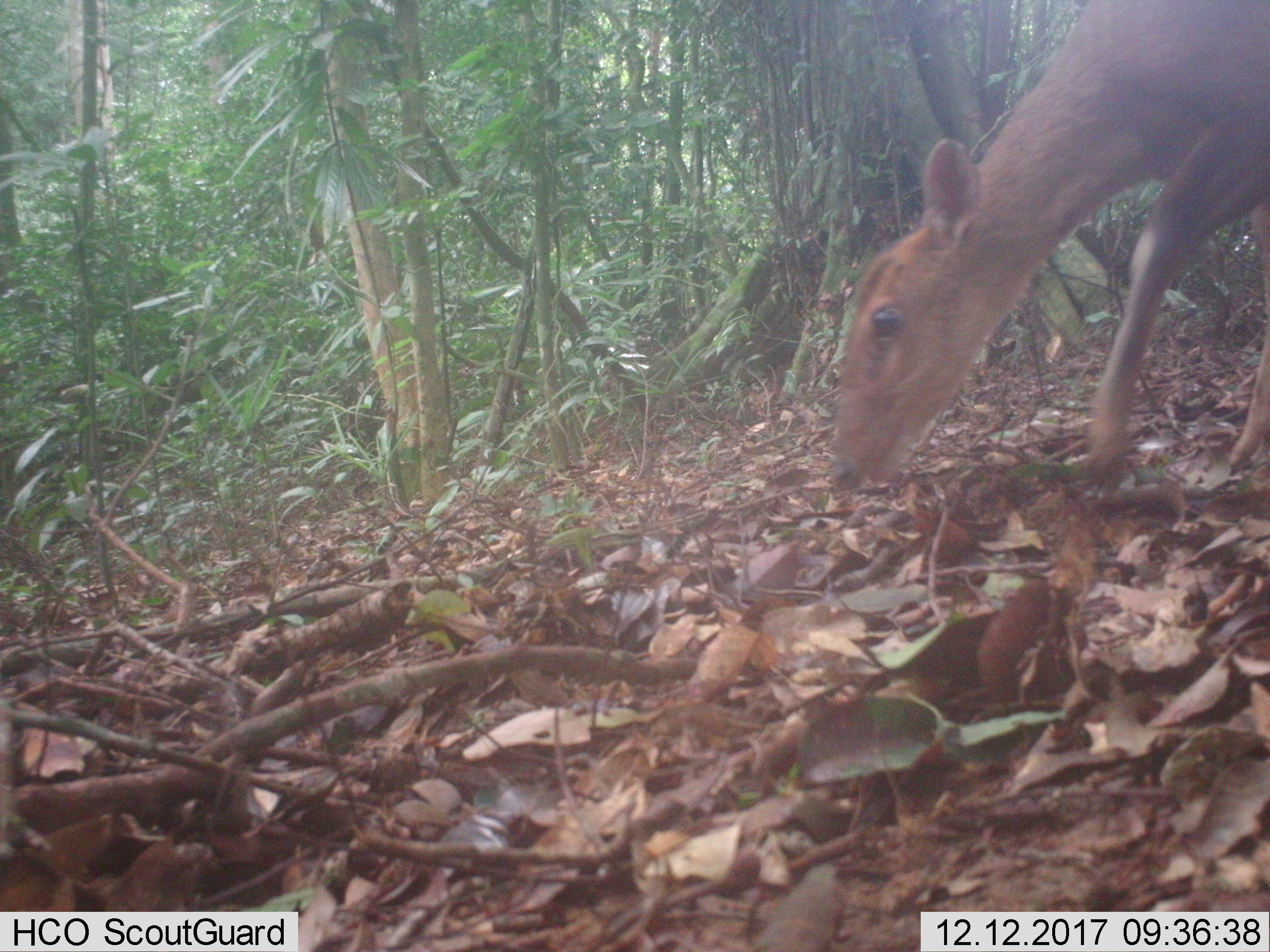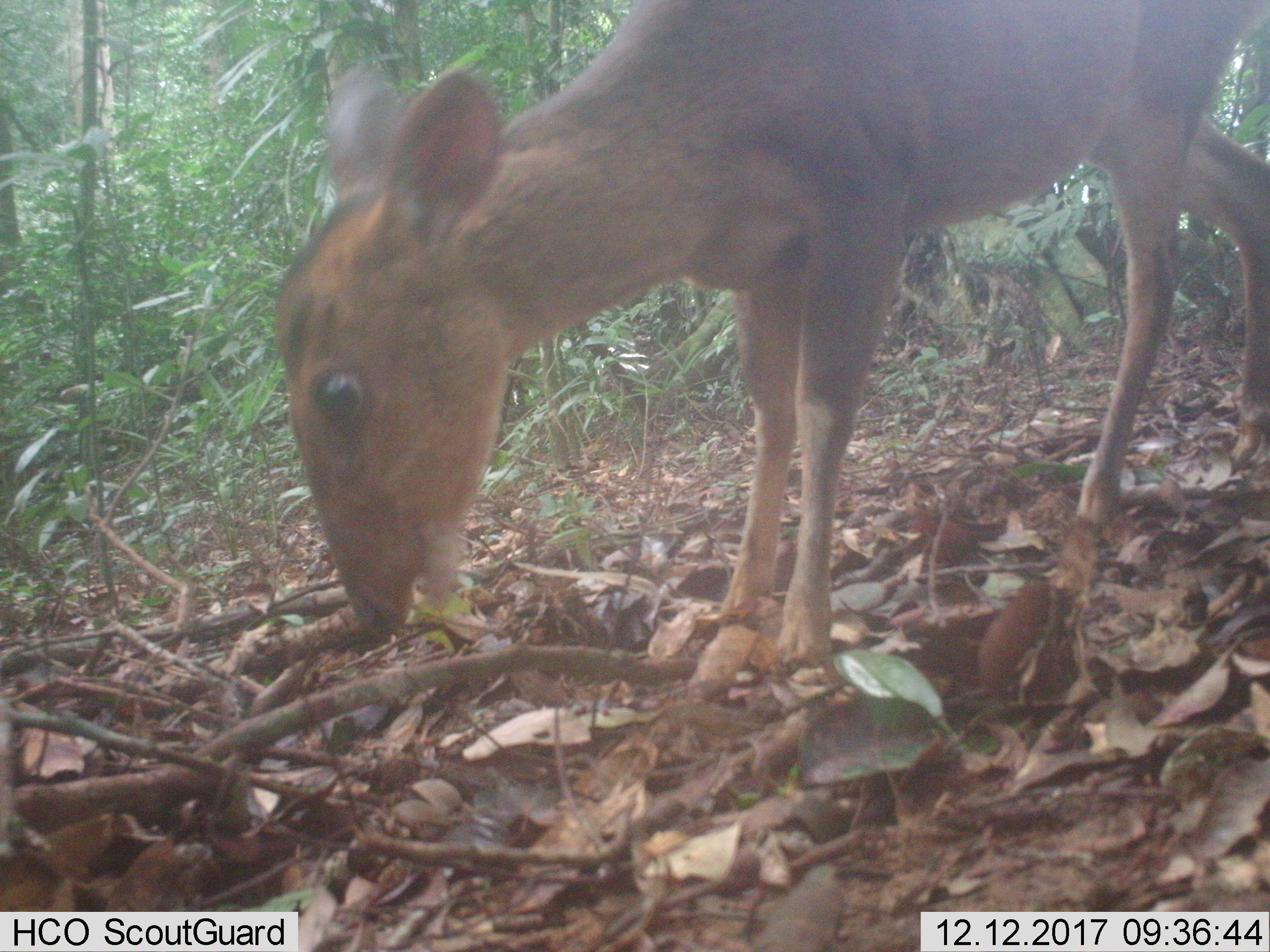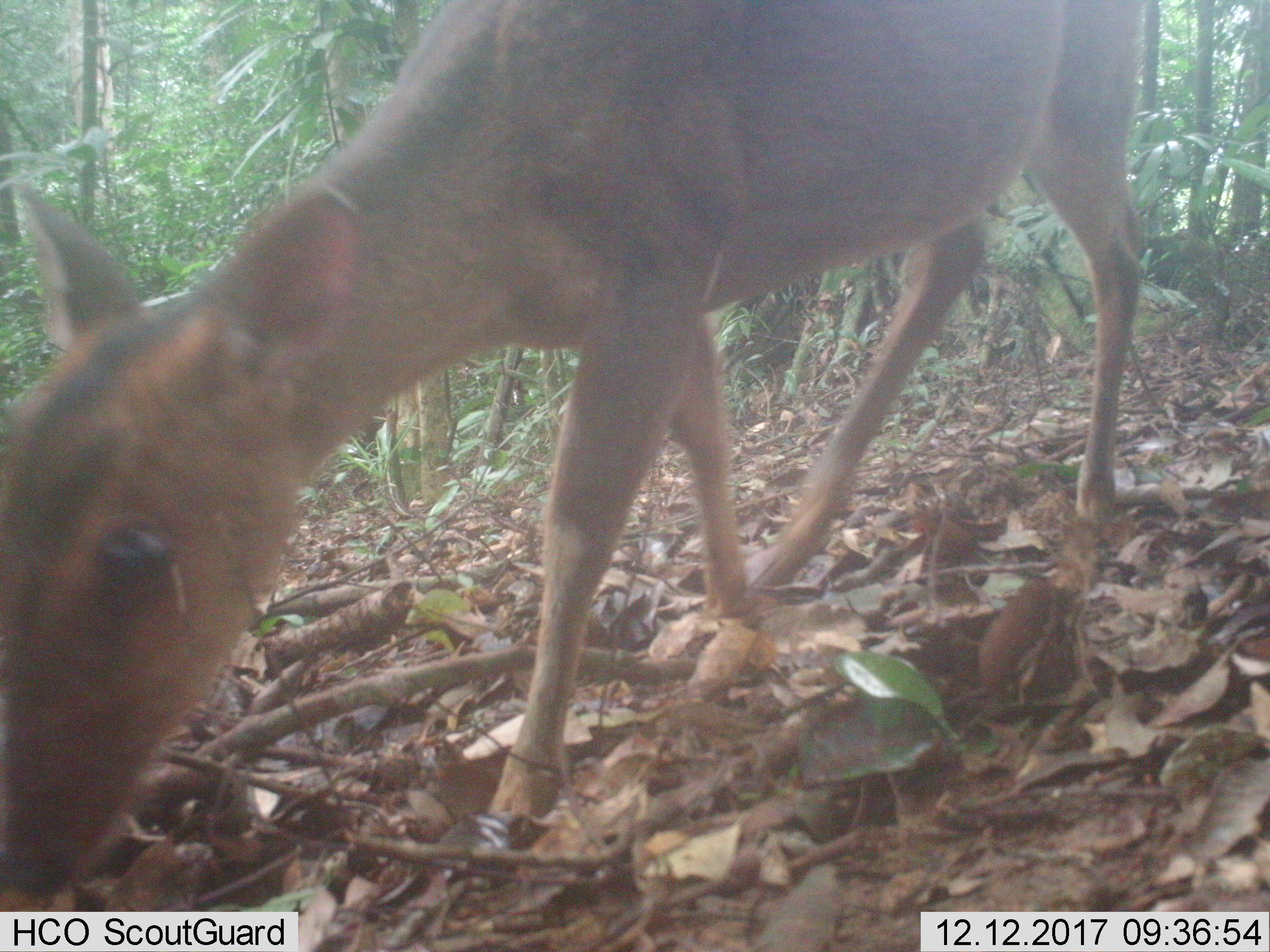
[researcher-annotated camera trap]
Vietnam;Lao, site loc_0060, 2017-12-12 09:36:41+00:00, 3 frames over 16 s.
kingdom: Animalia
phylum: Chordata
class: Mammalia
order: Artiodactyla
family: Cervidae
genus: Muntiacus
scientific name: Muntiacus vuquangensis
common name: large-antlered muntjac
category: large antlered muntjac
Large antlered muntjac (large-antlered muntjac) (Muntiacus vuquangensis). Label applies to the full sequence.